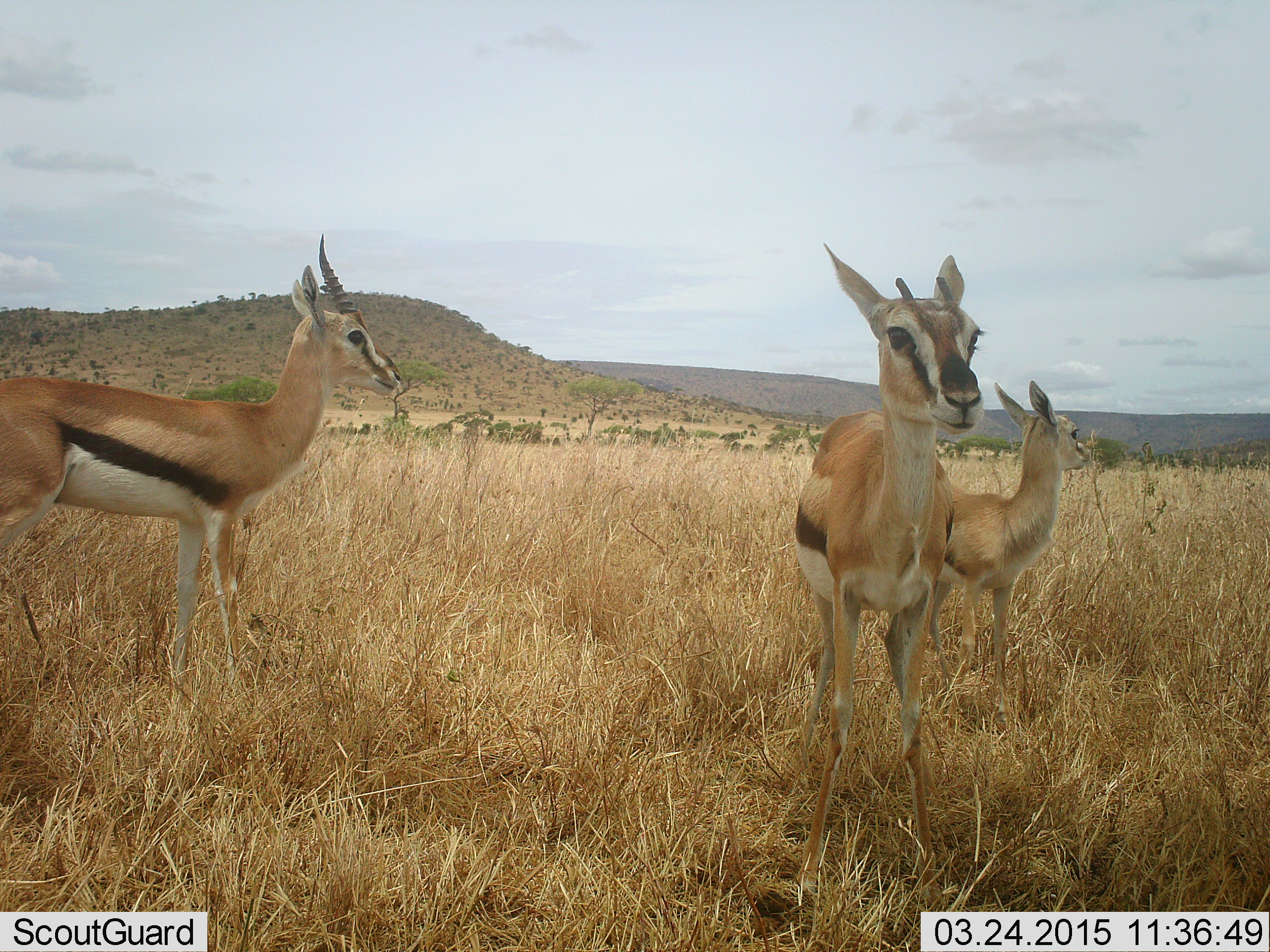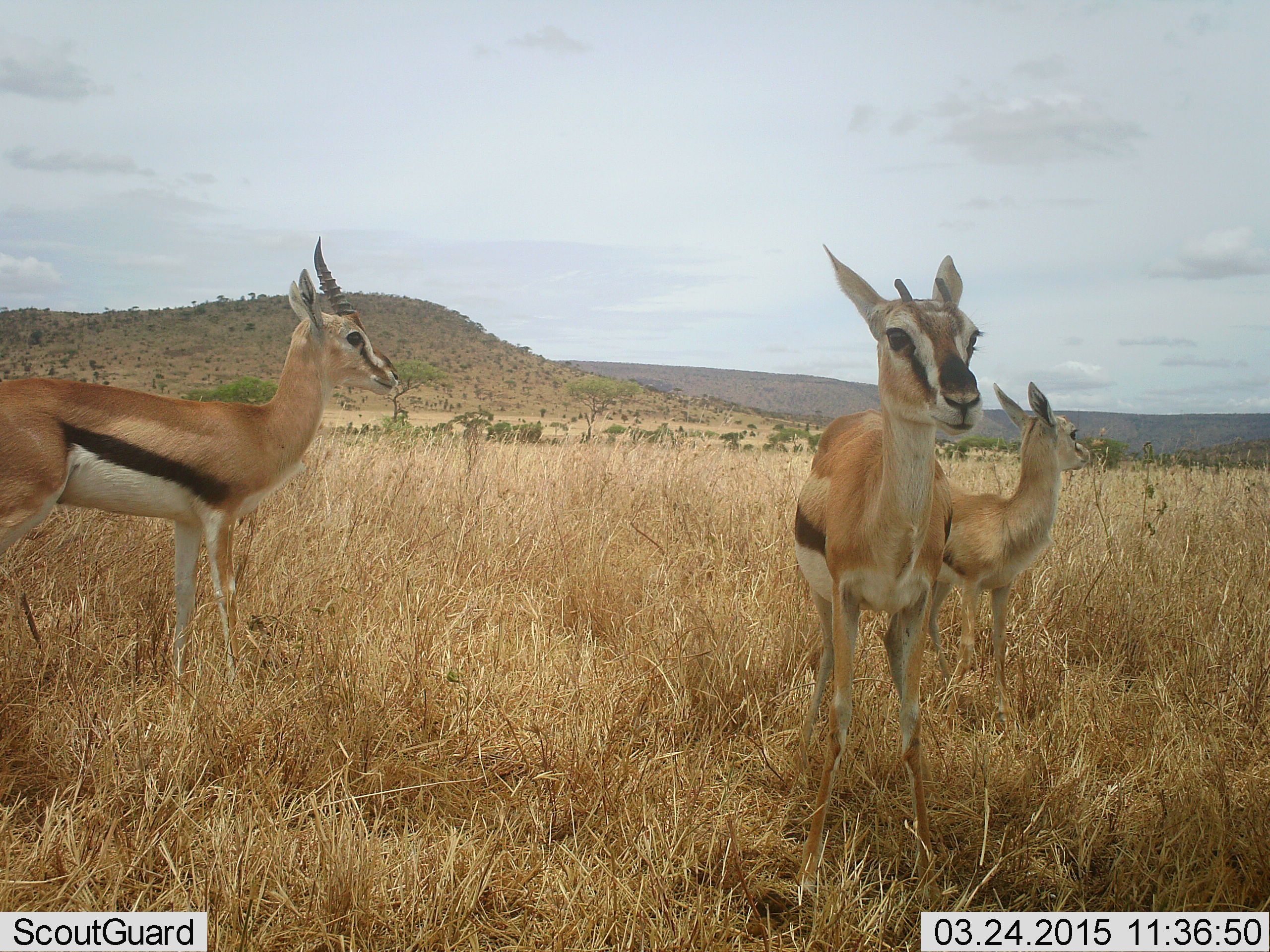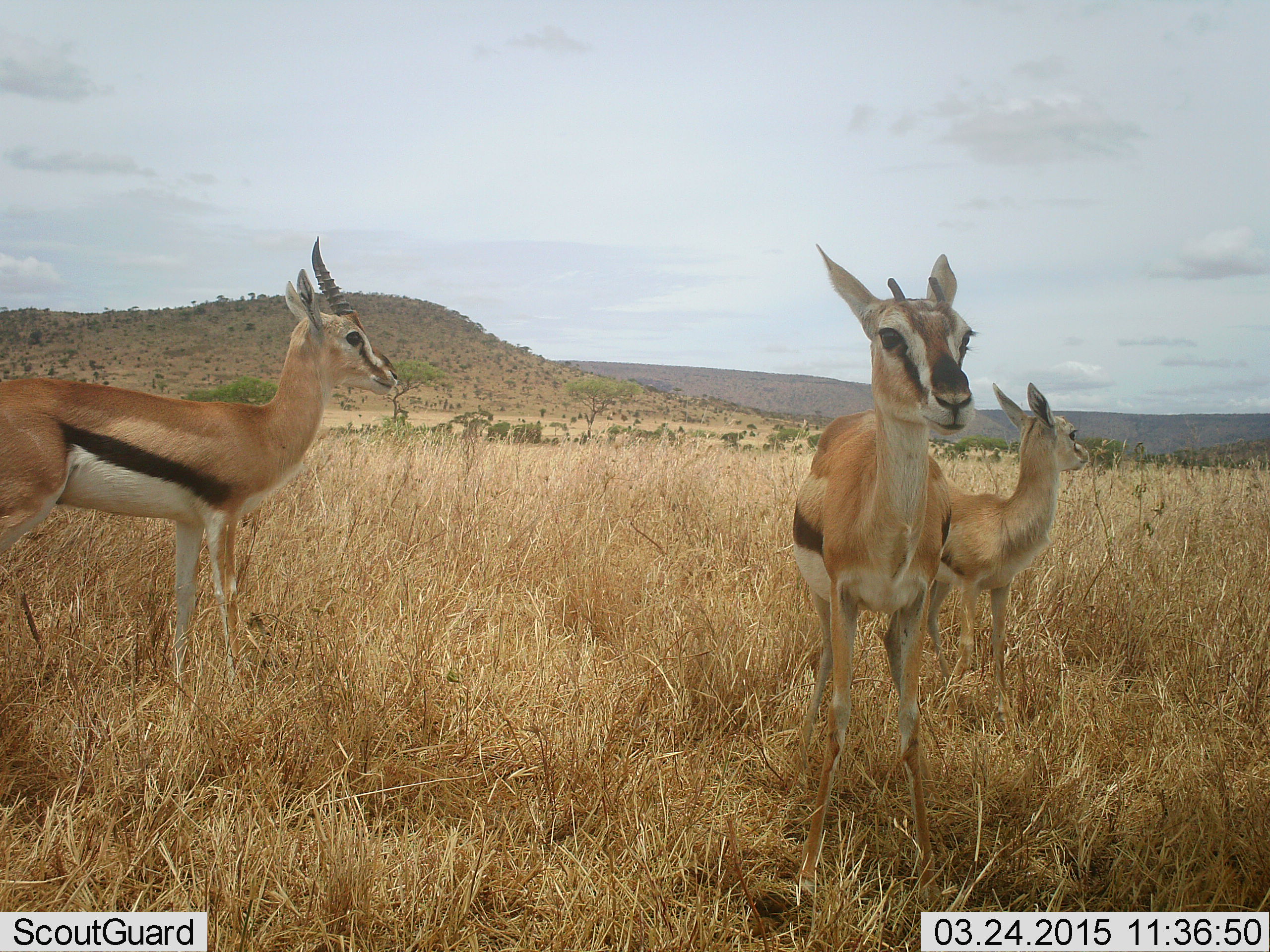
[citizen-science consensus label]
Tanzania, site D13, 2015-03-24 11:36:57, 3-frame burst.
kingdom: Animalia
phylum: Chordata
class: Mammalia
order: Artiodactyla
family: Bovidae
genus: Eudorcas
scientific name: Eudorcas thomsonii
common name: thomson's gazelle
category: gazellethomsons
Gazellethomsons (thomson's gazelle) (Eudorcas thomsonii), count 3. Behavior (volunteer vote fractions): standing 100%, resting 0%, moving 0%, interacting 0%. Young present (vote fraction): 20%. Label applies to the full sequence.